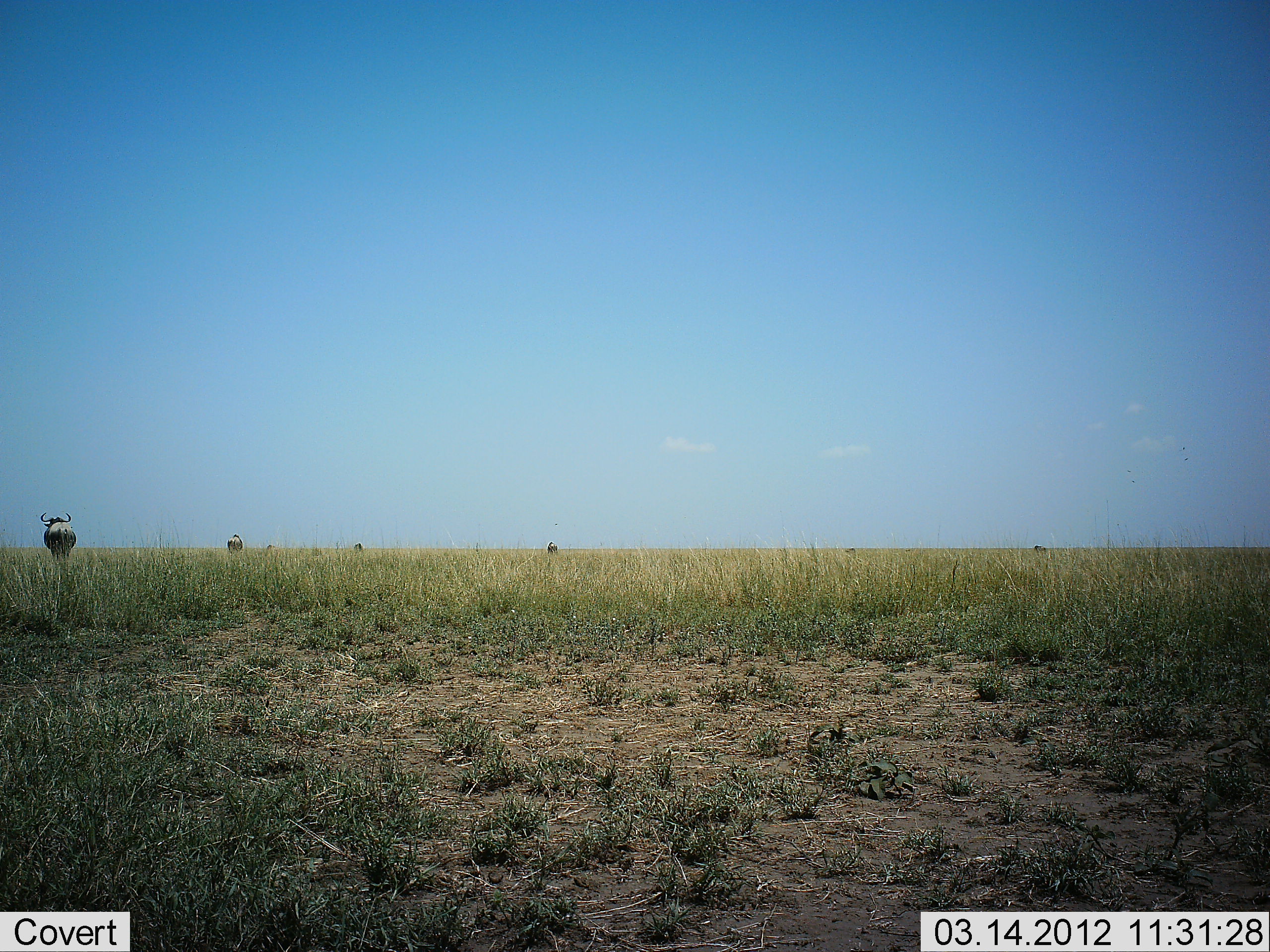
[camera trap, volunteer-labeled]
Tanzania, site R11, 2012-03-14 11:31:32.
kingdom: Animalia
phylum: Chordata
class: Mammalia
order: Artiodactyla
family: Bovidae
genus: Connochaetes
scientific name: Connochaetes taurinus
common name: blue wildebeest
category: wildebeest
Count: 5.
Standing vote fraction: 67%.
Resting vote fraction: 0%.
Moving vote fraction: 27%.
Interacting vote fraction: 0%.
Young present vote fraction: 0%.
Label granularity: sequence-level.